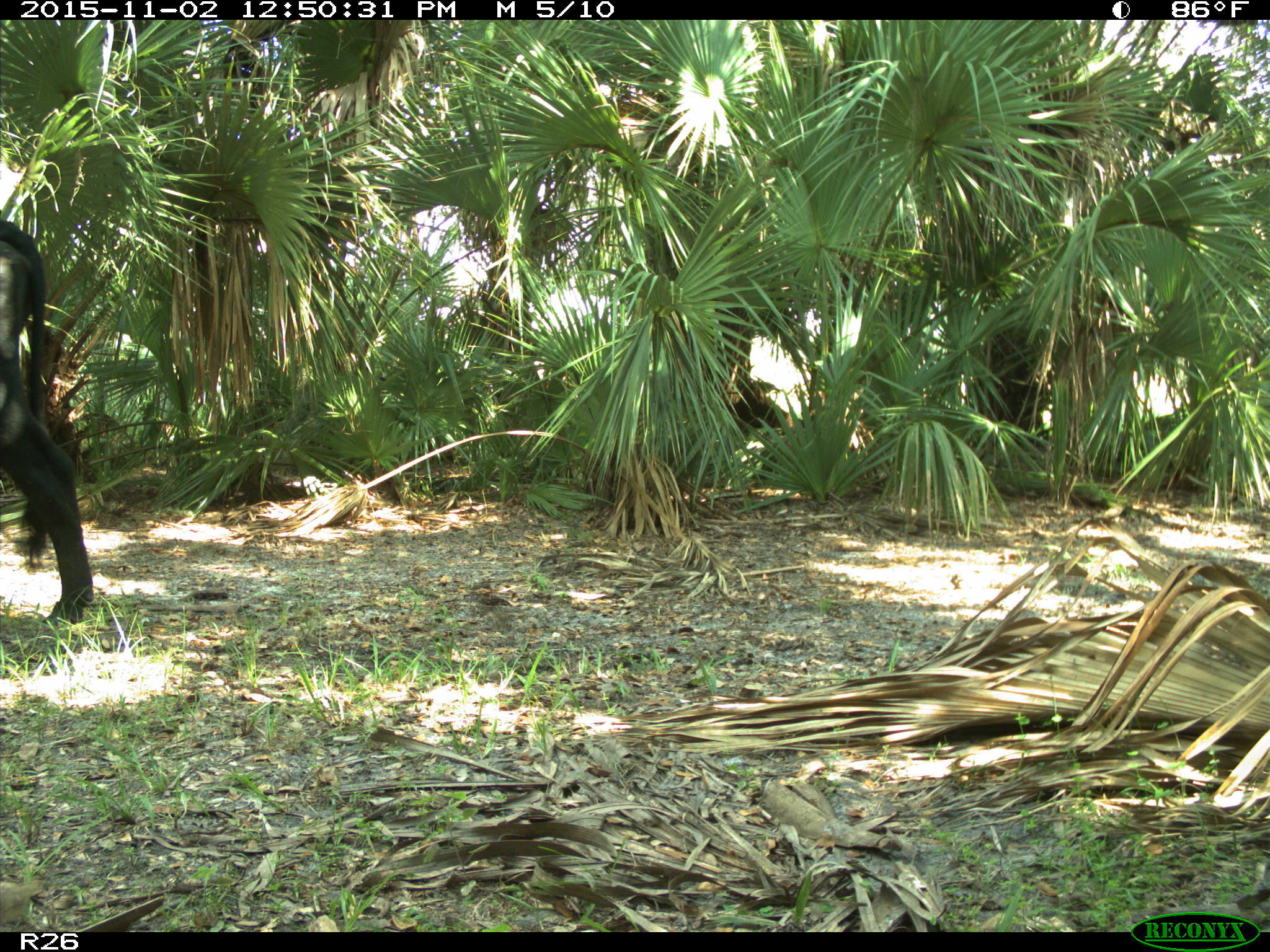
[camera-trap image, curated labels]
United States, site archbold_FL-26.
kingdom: Animalia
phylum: Chordata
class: Mammalia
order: Artiodactyla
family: Bovidae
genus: Bos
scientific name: Bos taurus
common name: domestic cow